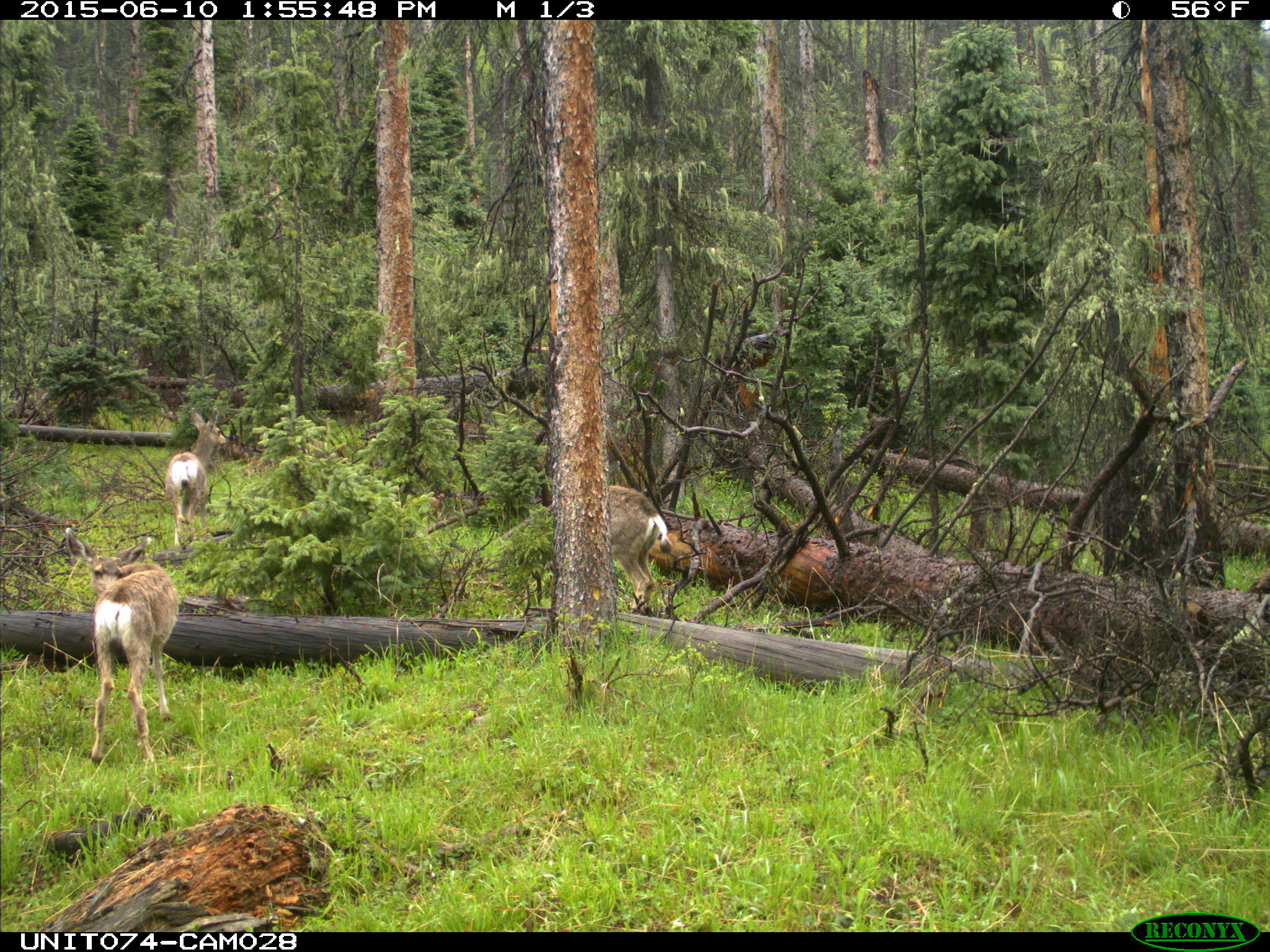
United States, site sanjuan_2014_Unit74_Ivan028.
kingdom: Animalia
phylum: Chordata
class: Mammalia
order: Artiodactyla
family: Cervidae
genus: Odocoileus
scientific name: Odocoileus hemionus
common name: mule deer